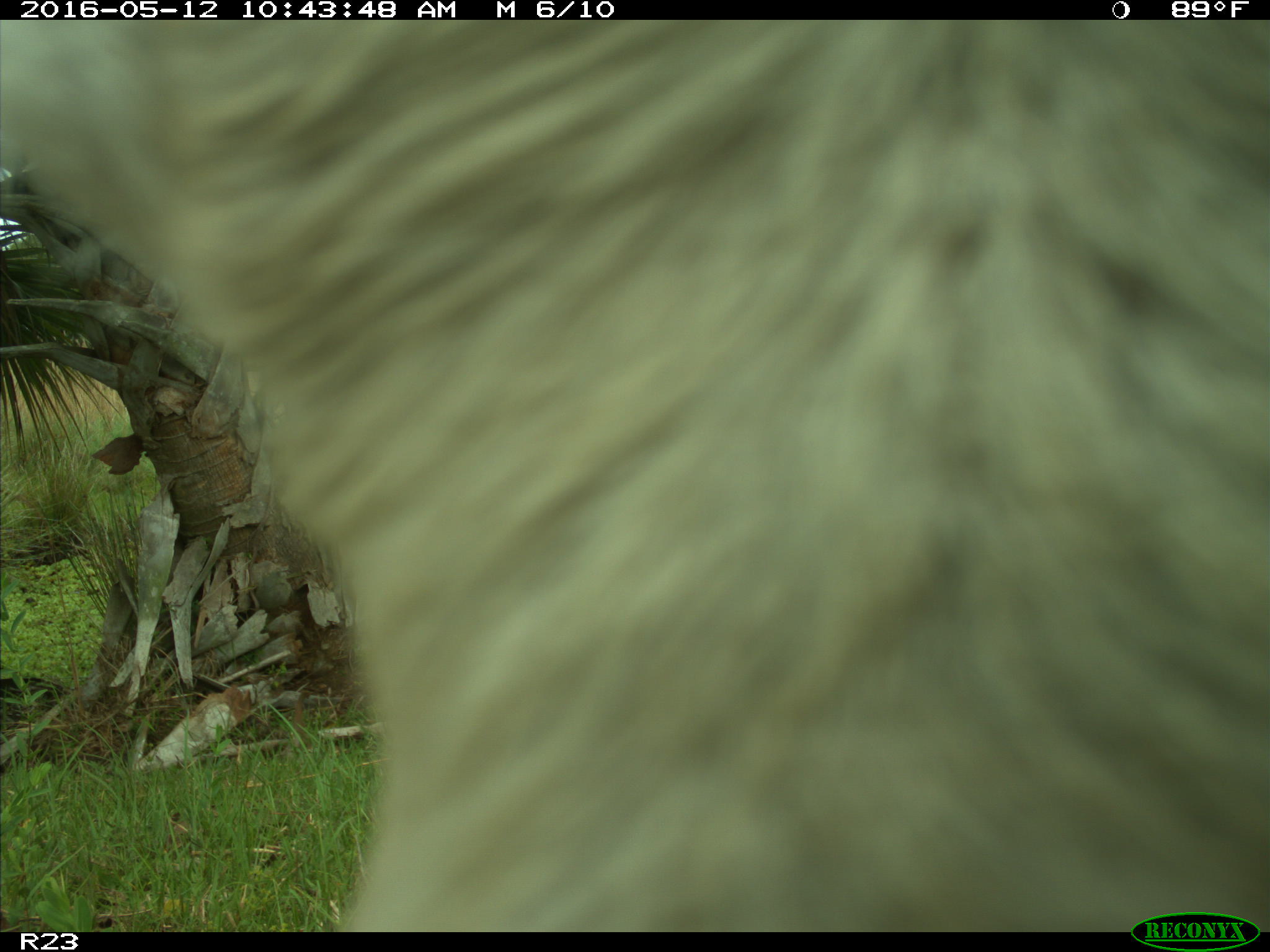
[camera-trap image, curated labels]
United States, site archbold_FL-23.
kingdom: Animalia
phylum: Chordata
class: Mammalia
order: Artiodactyla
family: Bovidae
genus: Bos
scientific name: Bos taurus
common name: domestic cow